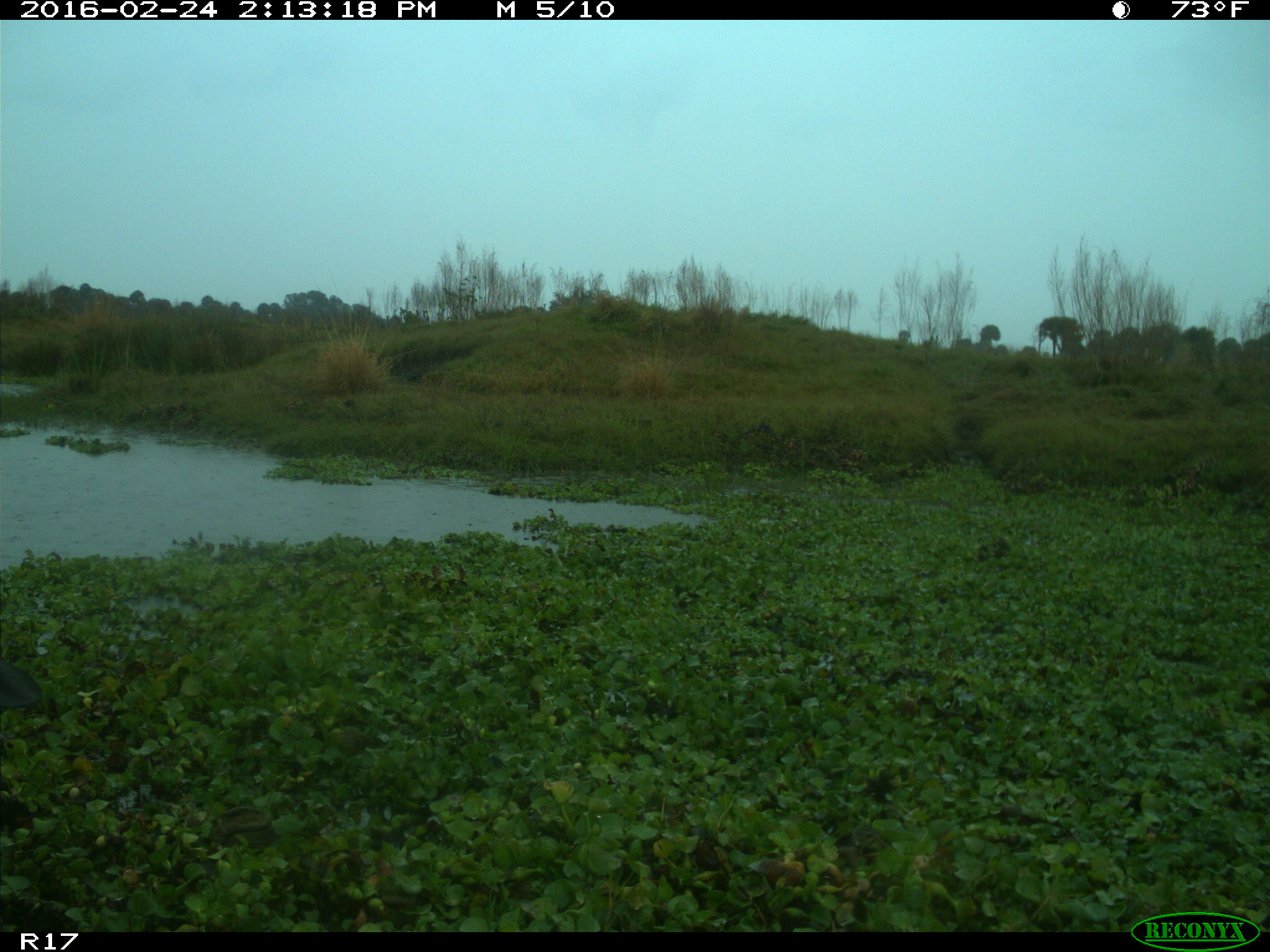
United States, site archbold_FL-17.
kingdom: Animalia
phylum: Chordata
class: Mammalia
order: Artiodactyla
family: Bovidae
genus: Bos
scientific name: Bos taurus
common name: domestic cow